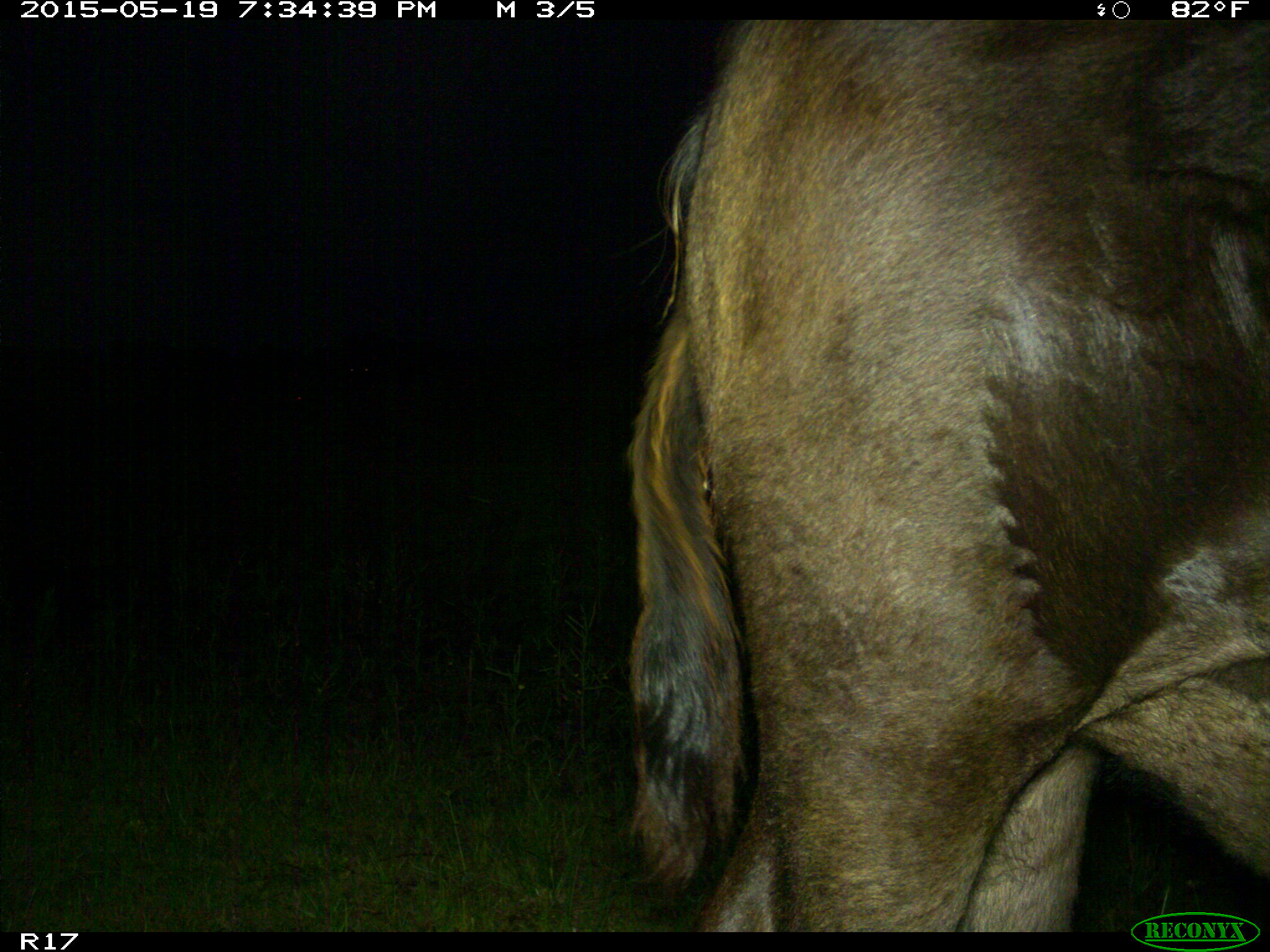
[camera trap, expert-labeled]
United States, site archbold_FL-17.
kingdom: Animalia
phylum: Chordata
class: Mammalia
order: Artiodactyla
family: Bovidae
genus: Bos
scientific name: Bos taurus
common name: domestic cow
Bos taurus (domestic cow).